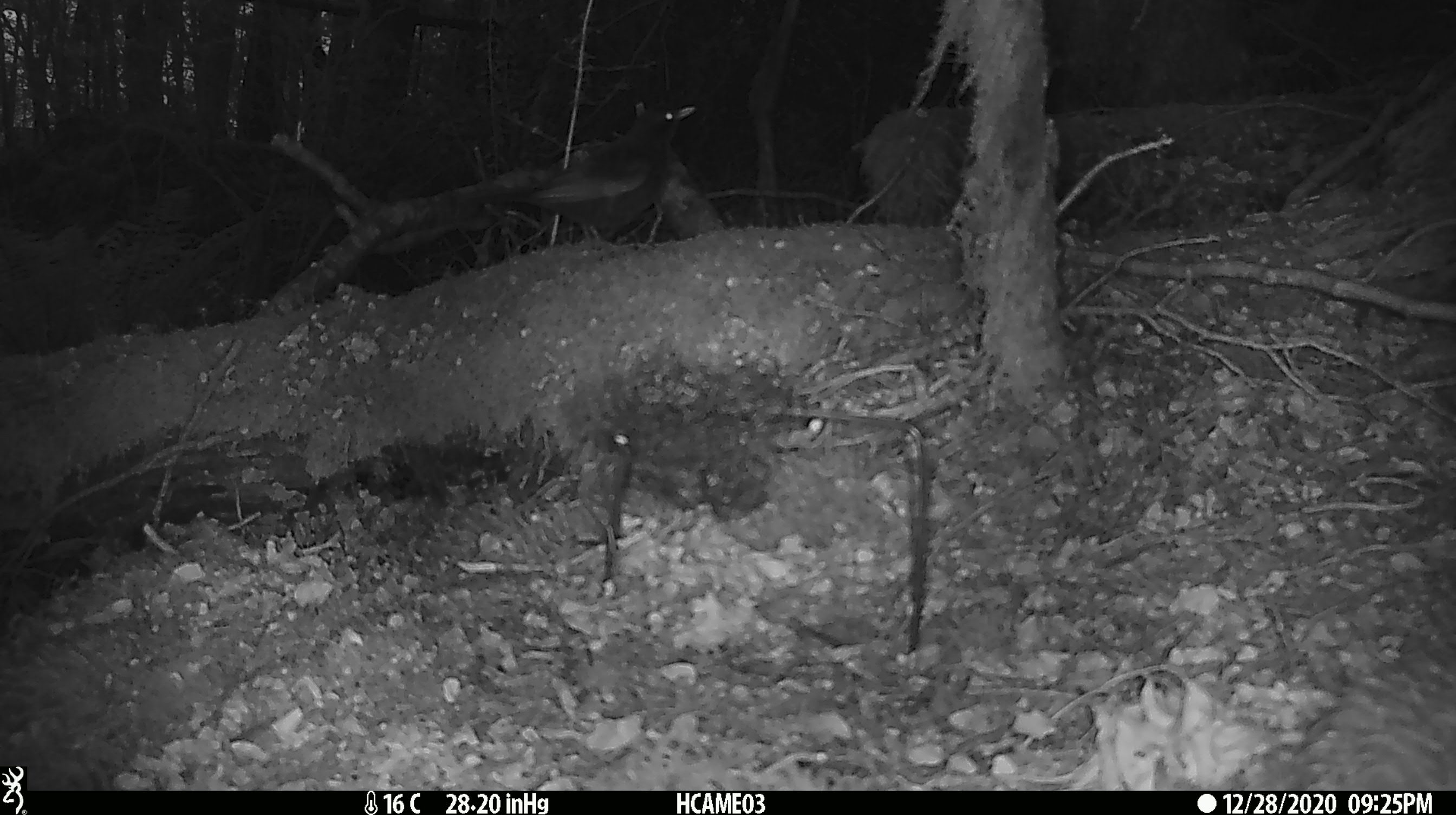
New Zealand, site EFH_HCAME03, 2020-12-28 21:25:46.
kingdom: Animalia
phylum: Chordata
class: Aves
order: Passeriformes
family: Turdidae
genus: Turdus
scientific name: Turdus merula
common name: eurasian blackbird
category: blackbird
Blackbird (eurasian blackbird) (Turdus merula).